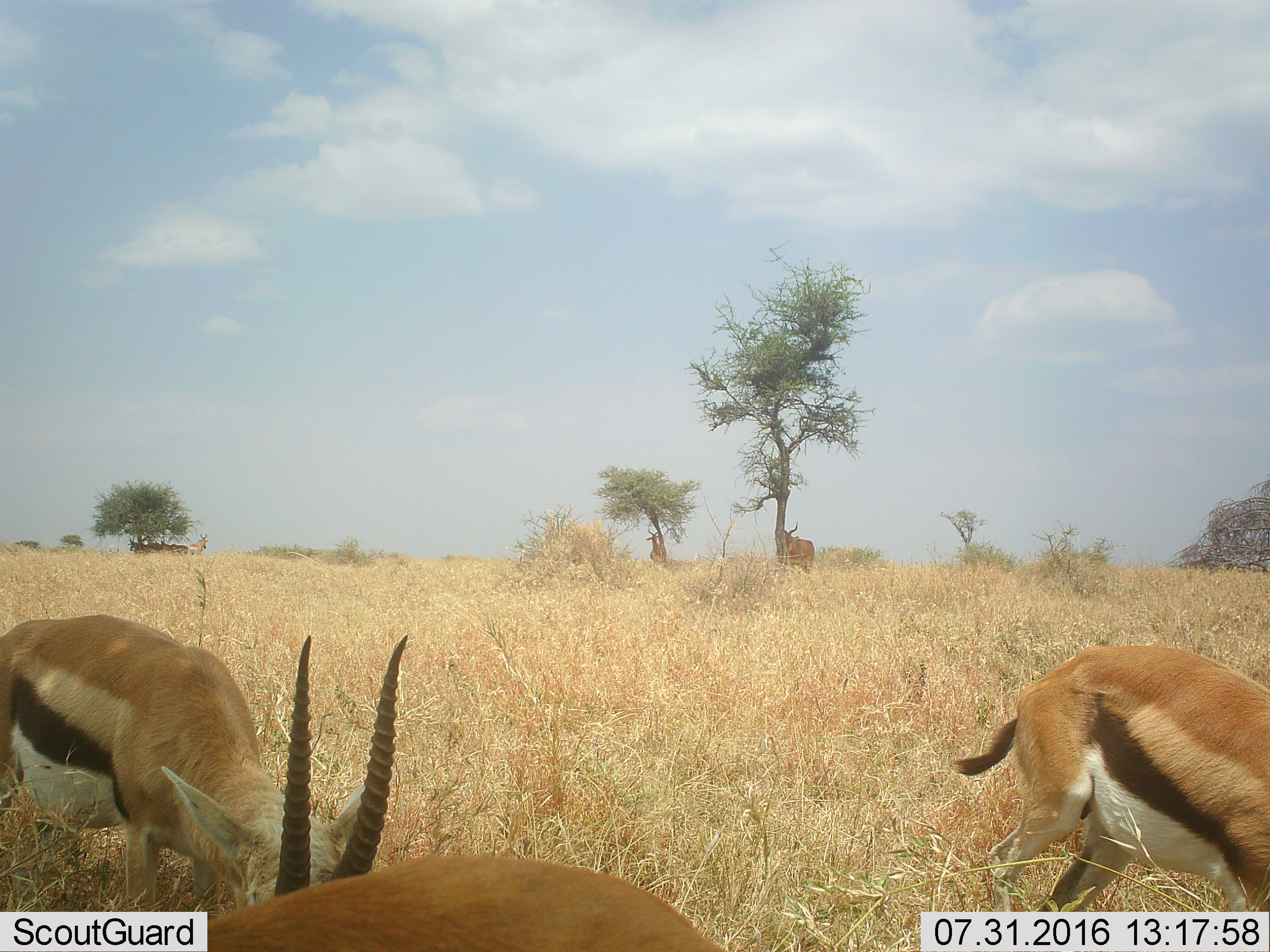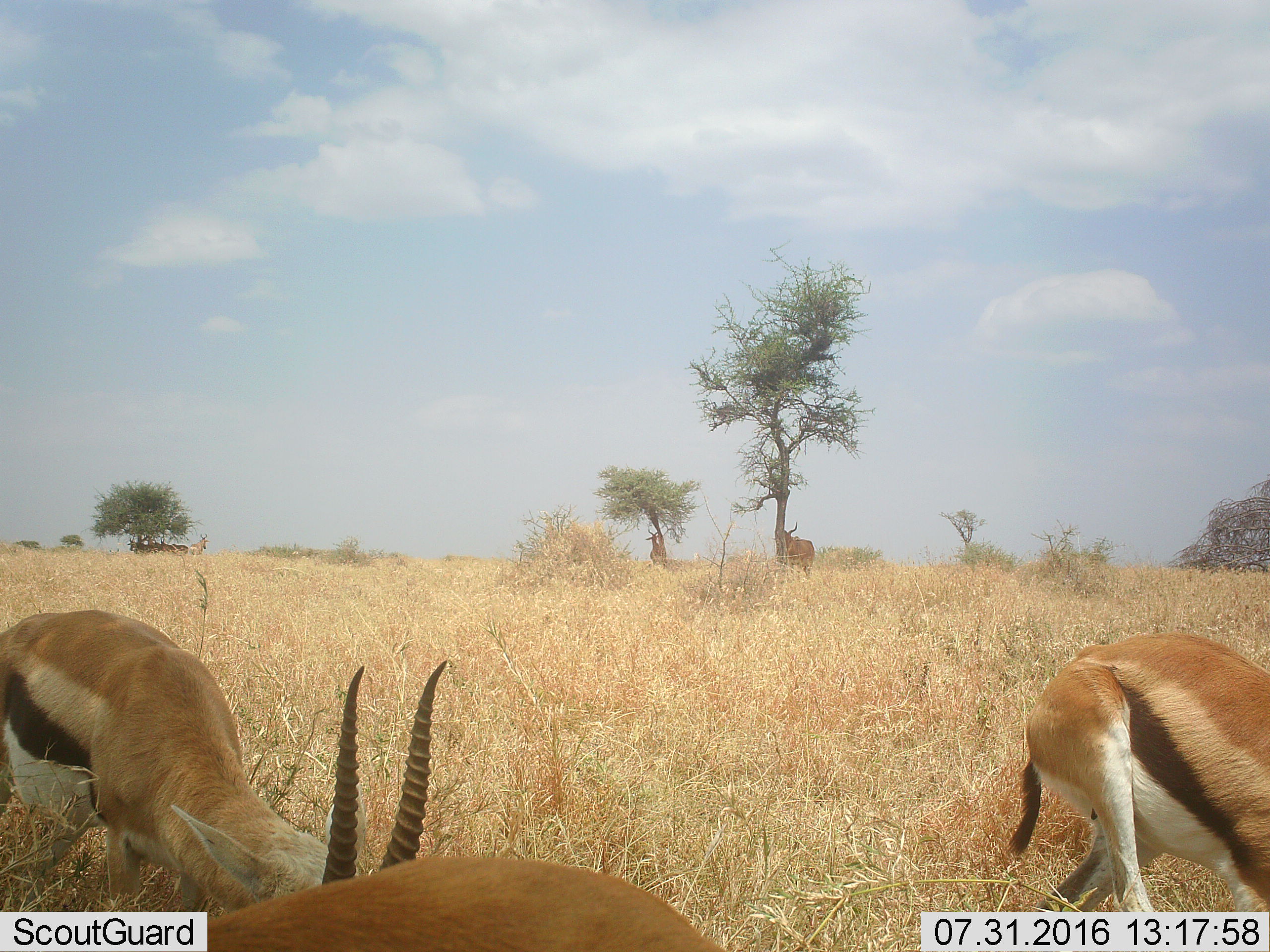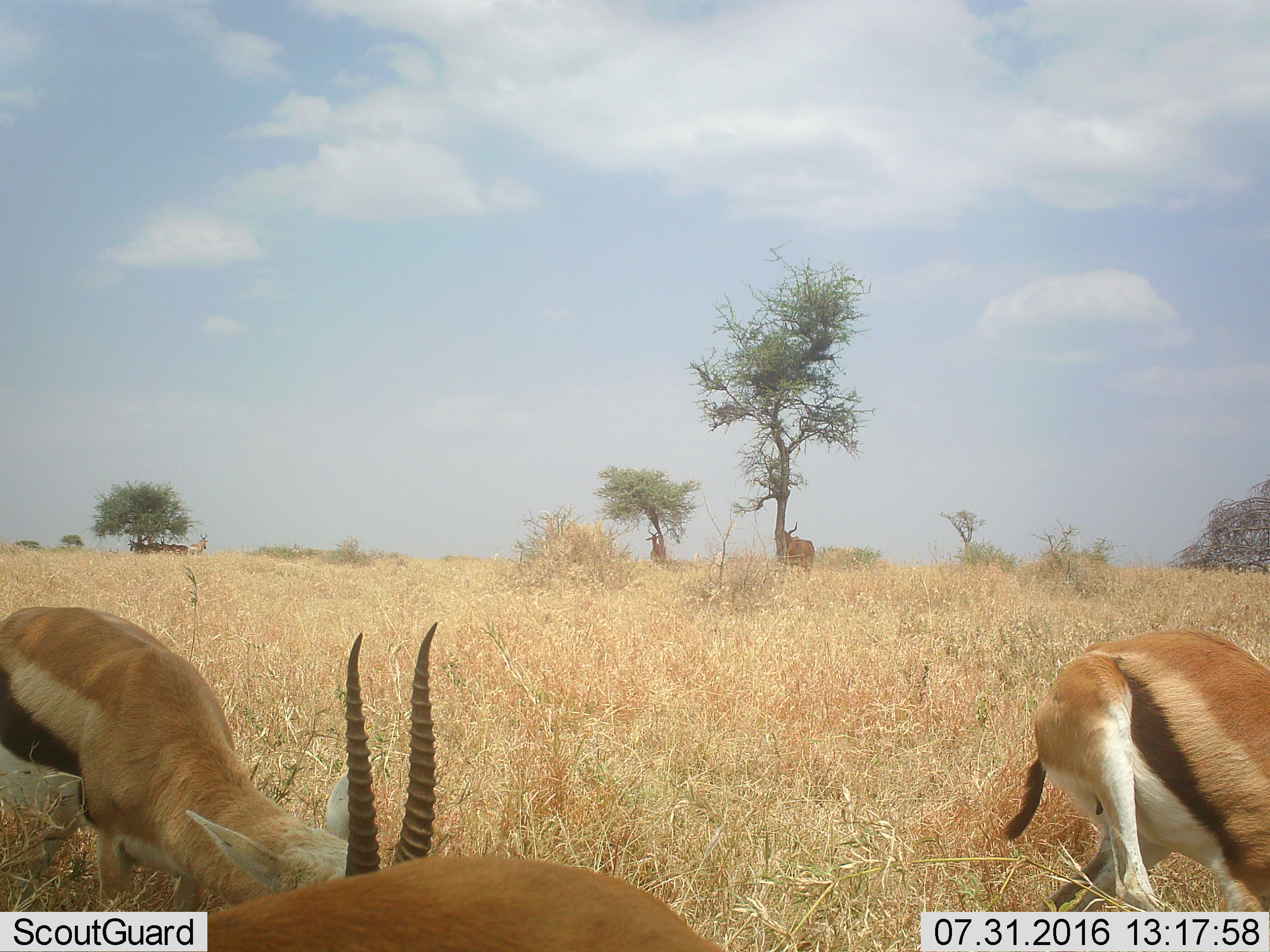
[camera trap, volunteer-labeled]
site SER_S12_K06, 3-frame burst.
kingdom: Animalia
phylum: Chordata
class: Mammalia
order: Artiodactyla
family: Bovidae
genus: Eudorcas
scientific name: Eudorcas thomsonii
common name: thomson's gazelle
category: gazellethomsons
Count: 3.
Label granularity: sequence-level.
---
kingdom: Animalia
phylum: Chordata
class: Mammalia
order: Artiodactyla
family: Bovidae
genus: Alcelaphus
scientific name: Alcelaphus buselaphus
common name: hartebeest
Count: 6.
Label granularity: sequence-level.